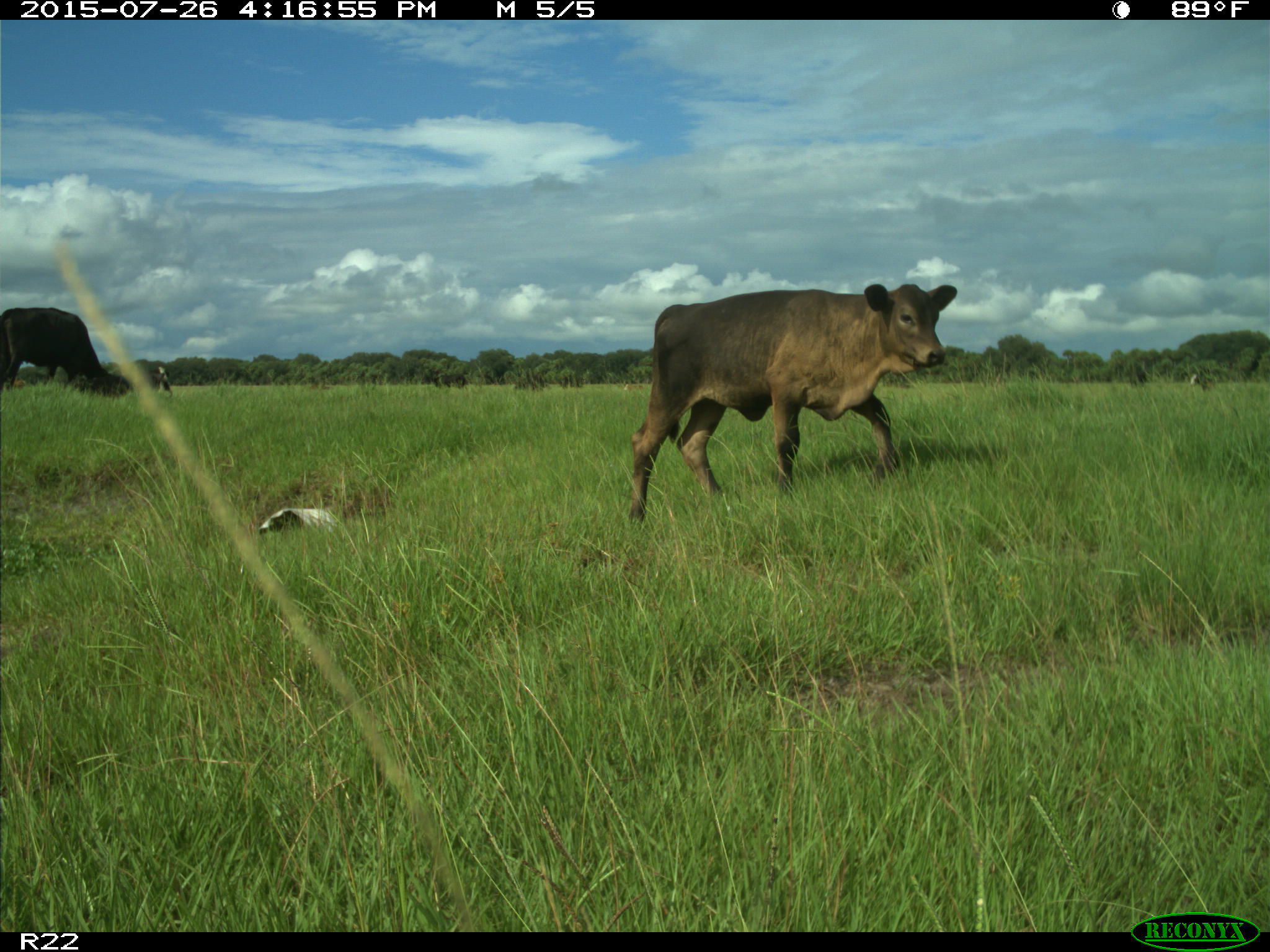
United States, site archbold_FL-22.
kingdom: Animalia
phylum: Chordata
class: Mammalia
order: Artiodactyla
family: Bovidae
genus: Bos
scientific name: Bos taurus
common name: domestic cow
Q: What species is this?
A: Bos taurus (domestic cow).